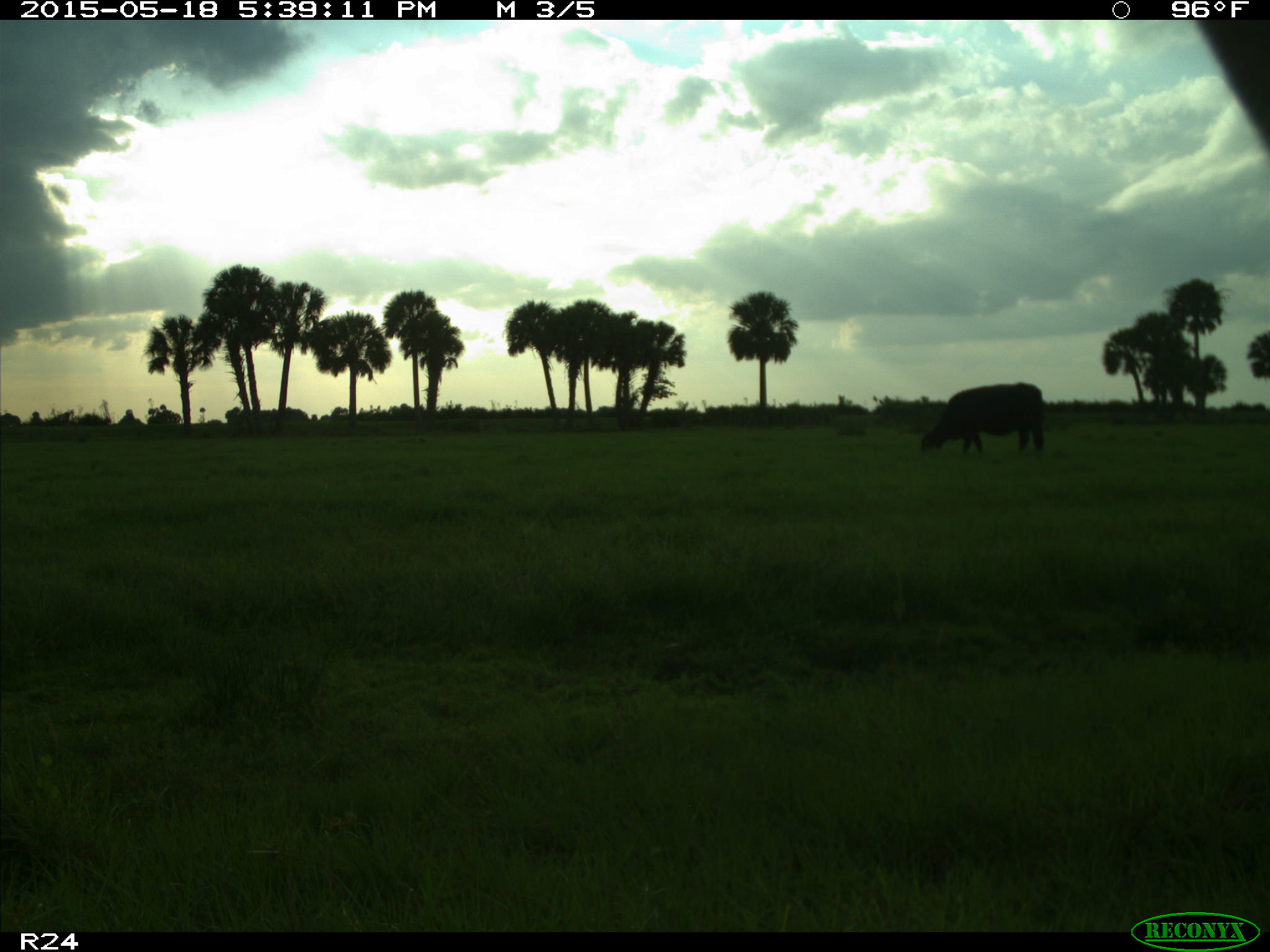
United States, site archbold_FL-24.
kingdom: Animalia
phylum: Chordata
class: Mammalia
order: Artiodactyla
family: Bovidae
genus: Bos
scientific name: Bos taurus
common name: domestic cow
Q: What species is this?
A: Bos taurus (domestic cow).